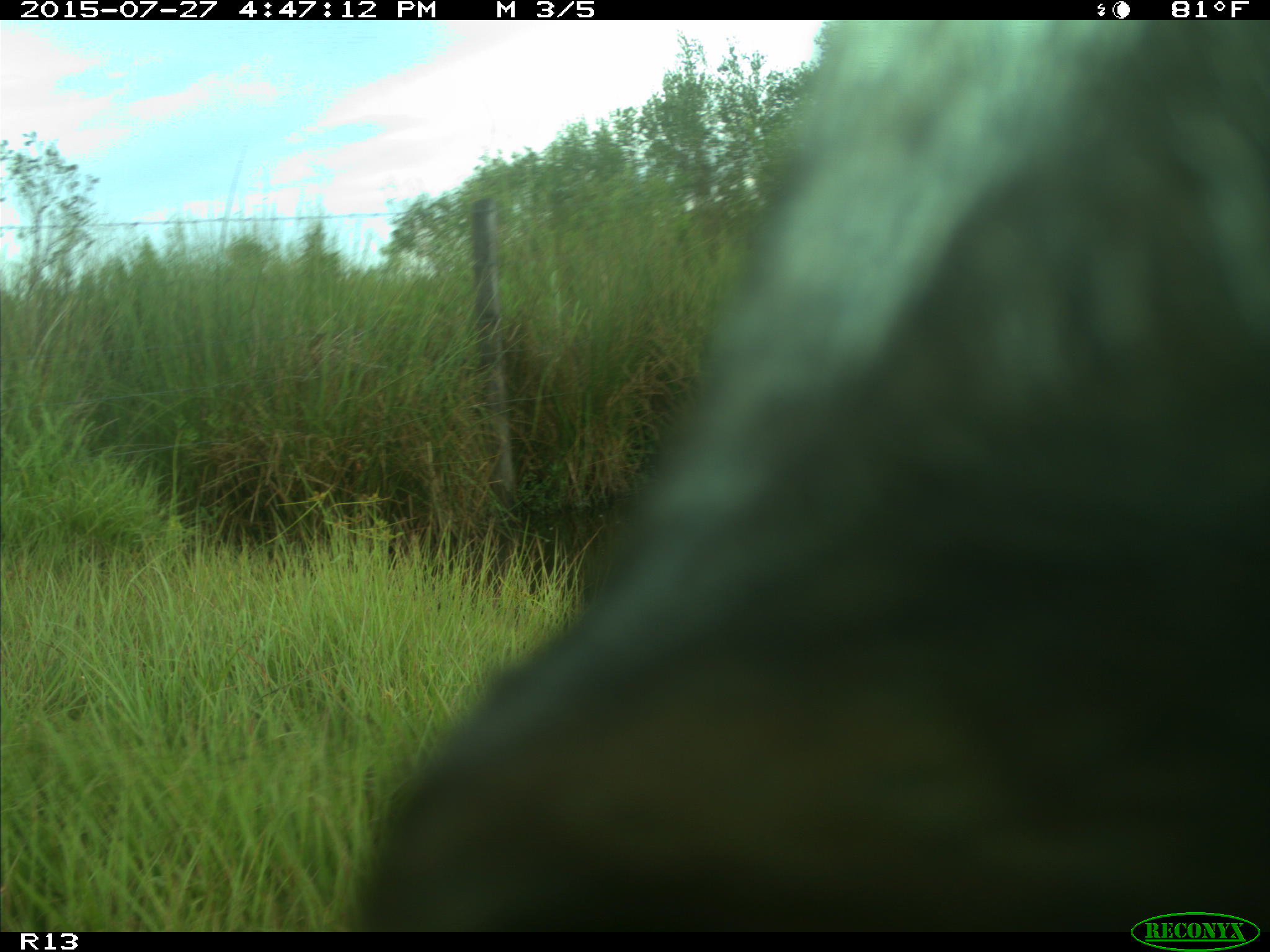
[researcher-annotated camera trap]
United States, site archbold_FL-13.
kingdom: Animalia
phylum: Chordata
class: Mammalia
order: Artiodactyla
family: Bovidae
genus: Bos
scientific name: Bos taurus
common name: domestic cow